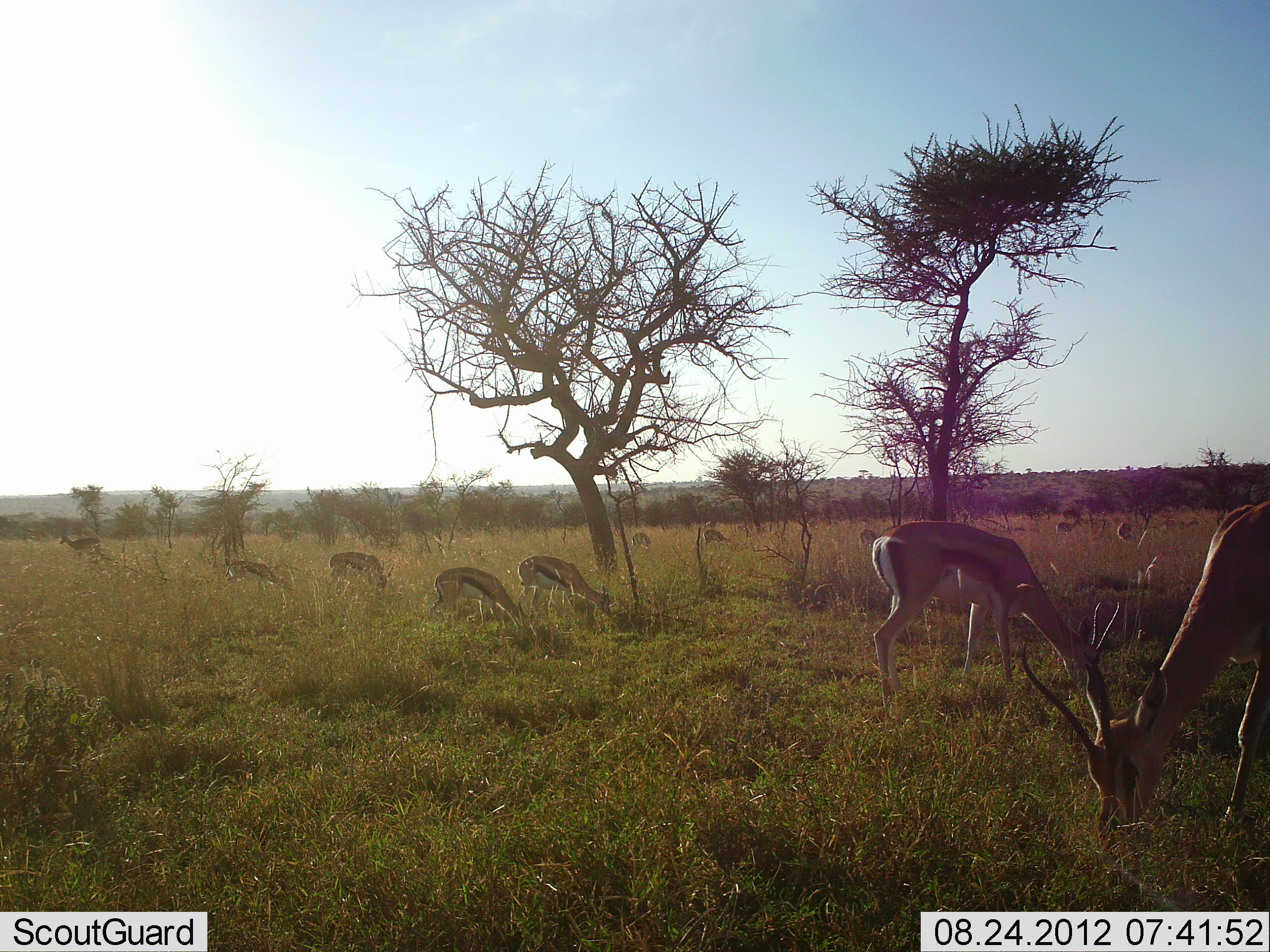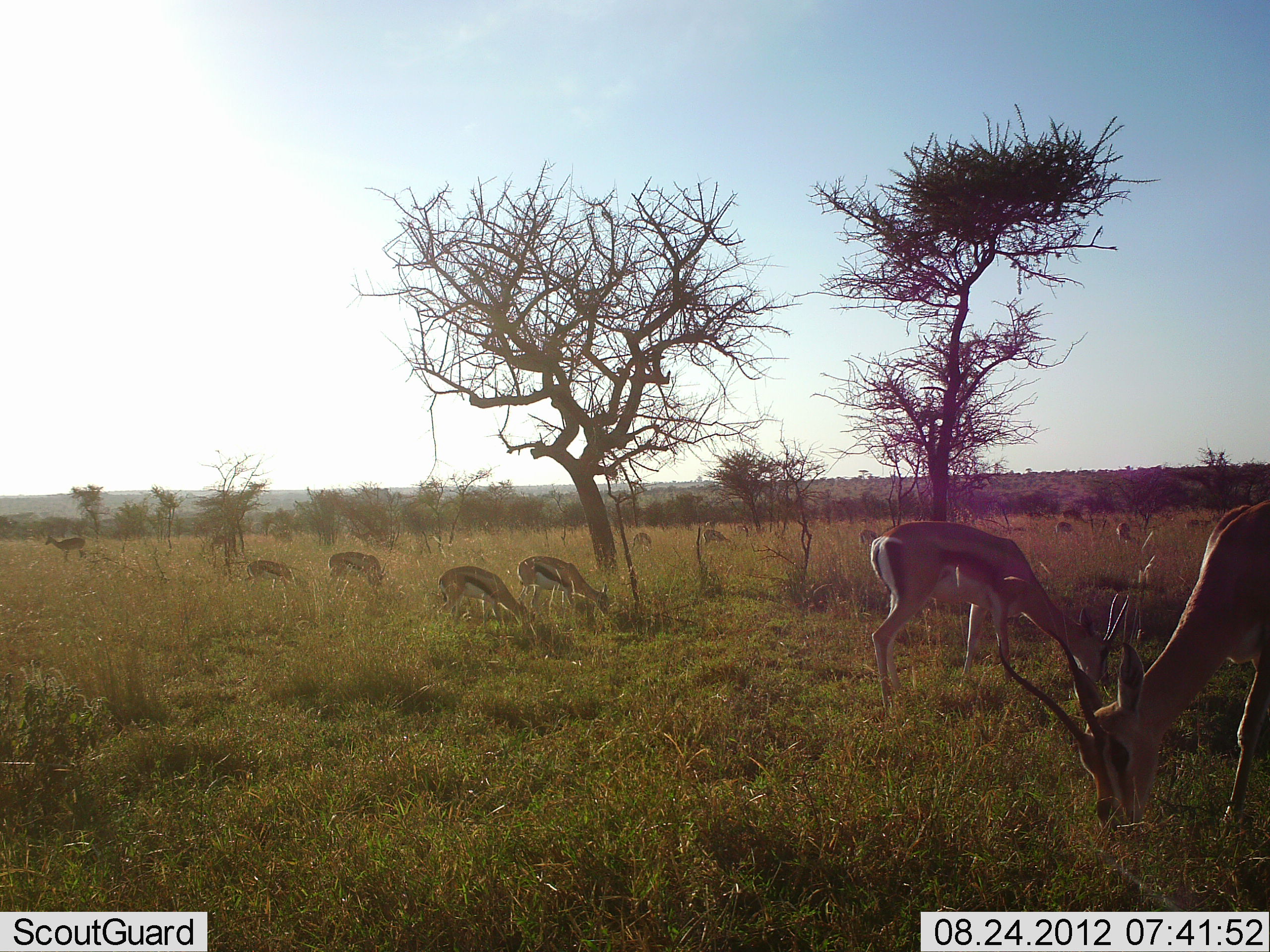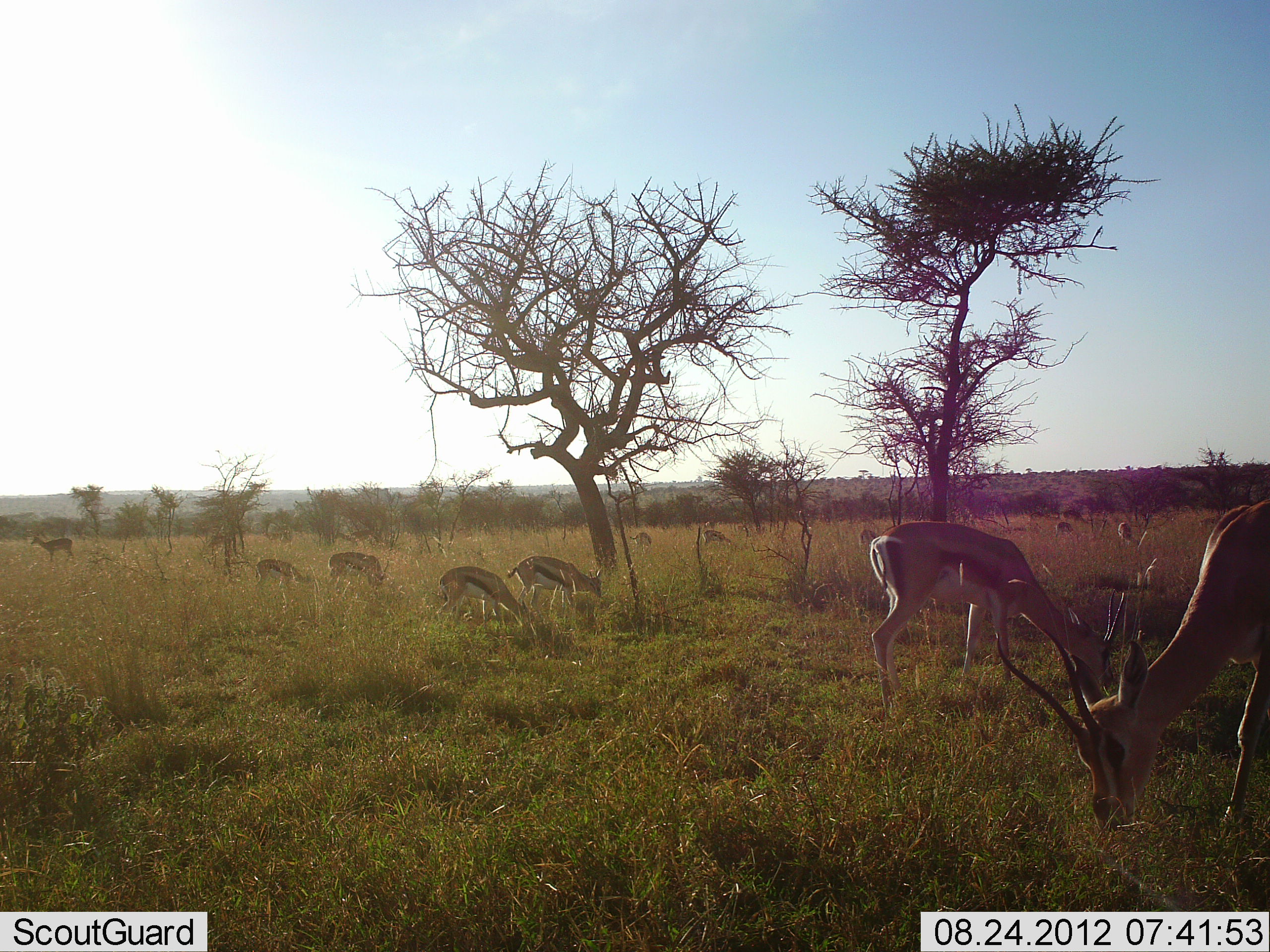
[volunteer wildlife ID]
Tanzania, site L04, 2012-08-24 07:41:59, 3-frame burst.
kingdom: Animalia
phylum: Chordata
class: Mammalia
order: Artiodactyla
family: Bovidae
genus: Eudorcas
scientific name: Eudorcas thomsonii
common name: thomson's gazelle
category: gazellethomsons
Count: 9.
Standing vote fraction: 30%.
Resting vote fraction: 0%.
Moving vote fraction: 30%.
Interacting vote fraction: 0%.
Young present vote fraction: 0%.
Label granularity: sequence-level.